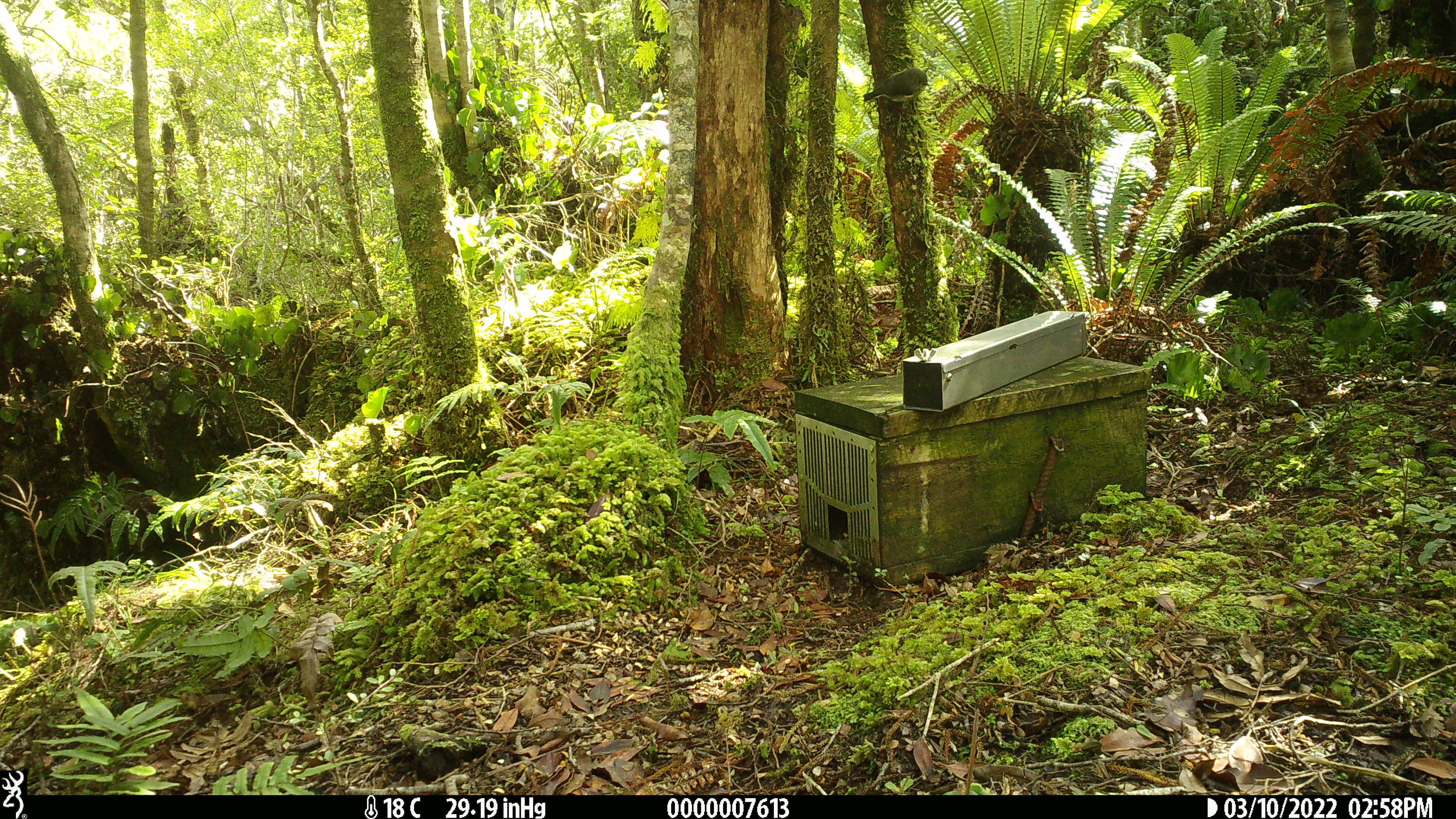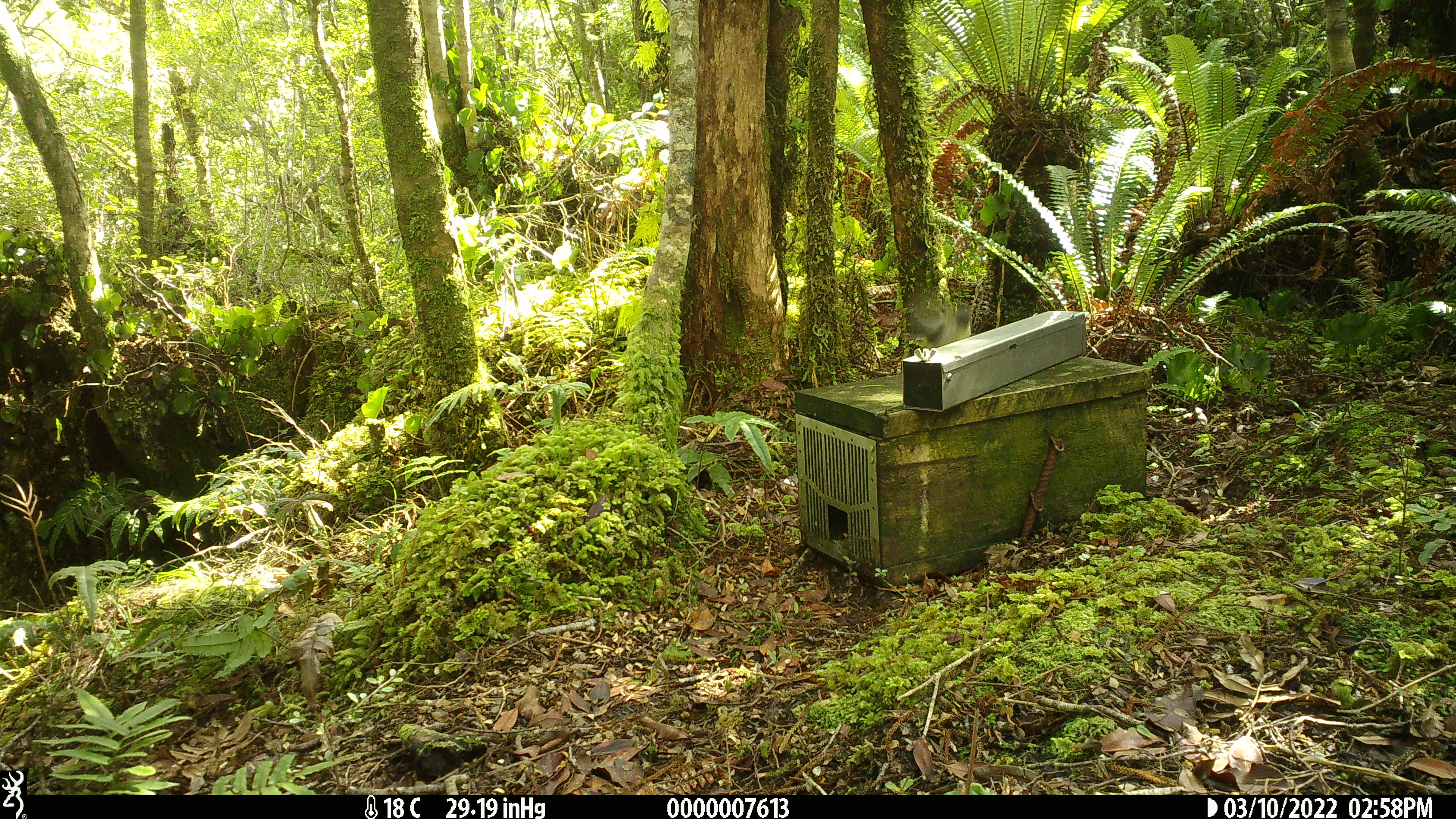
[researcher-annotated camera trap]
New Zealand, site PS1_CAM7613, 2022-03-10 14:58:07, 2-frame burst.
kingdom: Animalia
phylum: Chordata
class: Aves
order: Passeriformes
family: Petroicidae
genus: Petroica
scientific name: Petroica macrocephala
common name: tomtit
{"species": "tomtit (Petroica macrocephala)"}